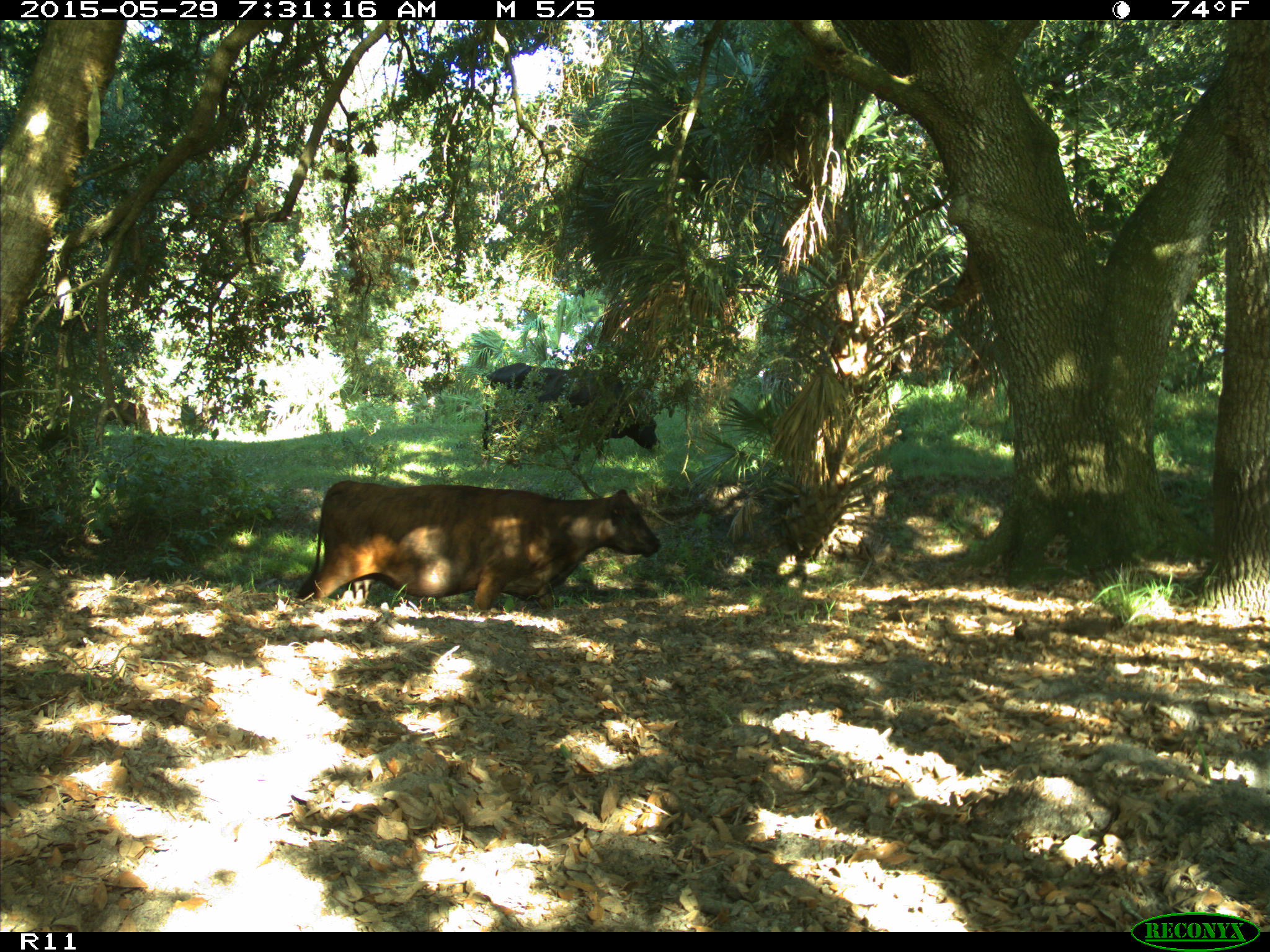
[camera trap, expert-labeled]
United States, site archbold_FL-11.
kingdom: Animalia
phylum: Chordata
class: Mammalia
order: Artiodactyla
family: Bovidae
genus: Bos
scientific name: Bos taurus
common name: domestic cow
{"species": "Bos taurus (domestic cow)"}